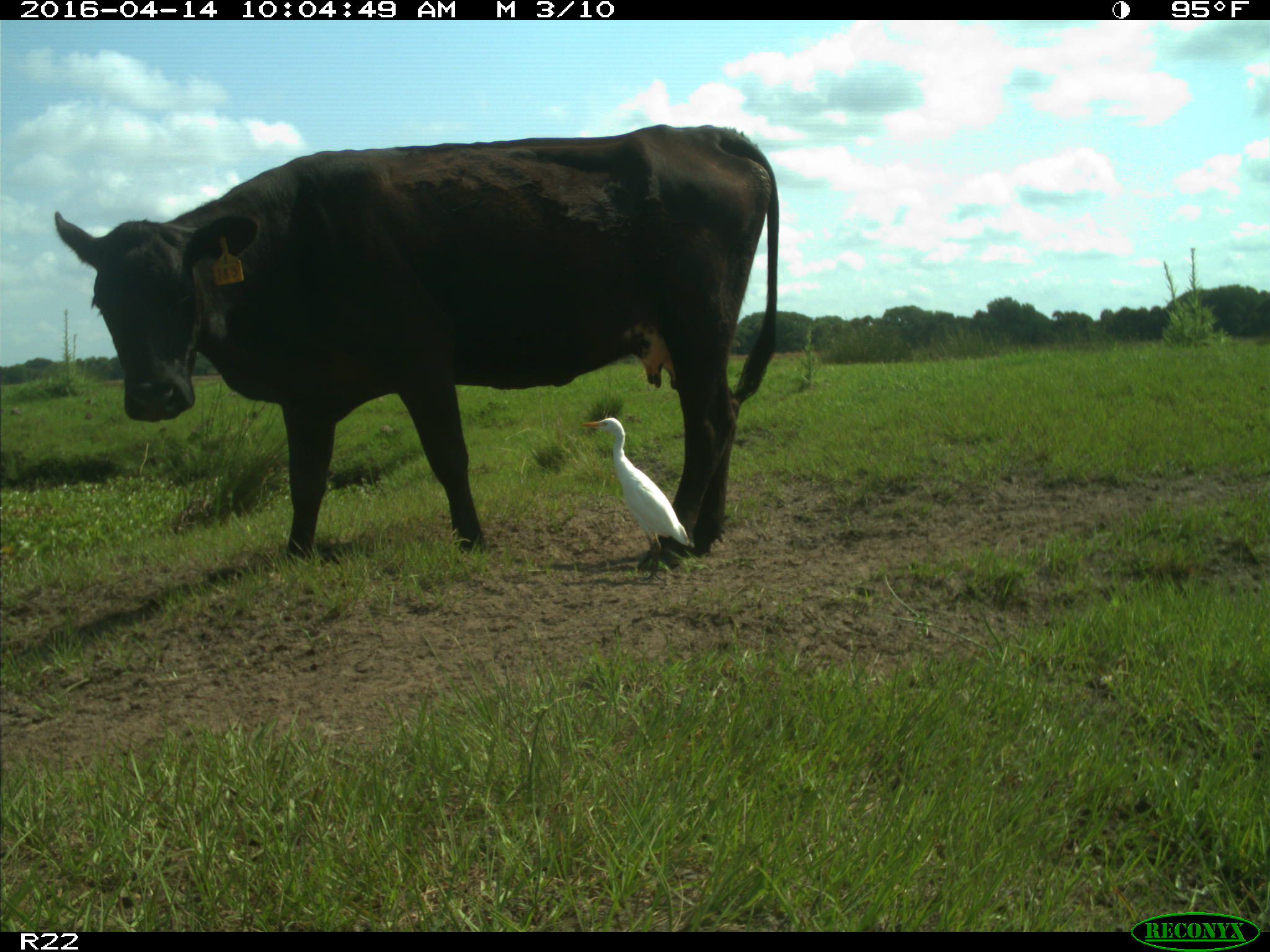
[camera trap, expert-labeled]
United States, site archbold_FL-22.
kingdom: Animalia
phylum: Chordata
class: Mammalia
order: Artiodactyla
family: Bovidae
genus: Bos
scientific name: Bos taurus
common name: domestic cow